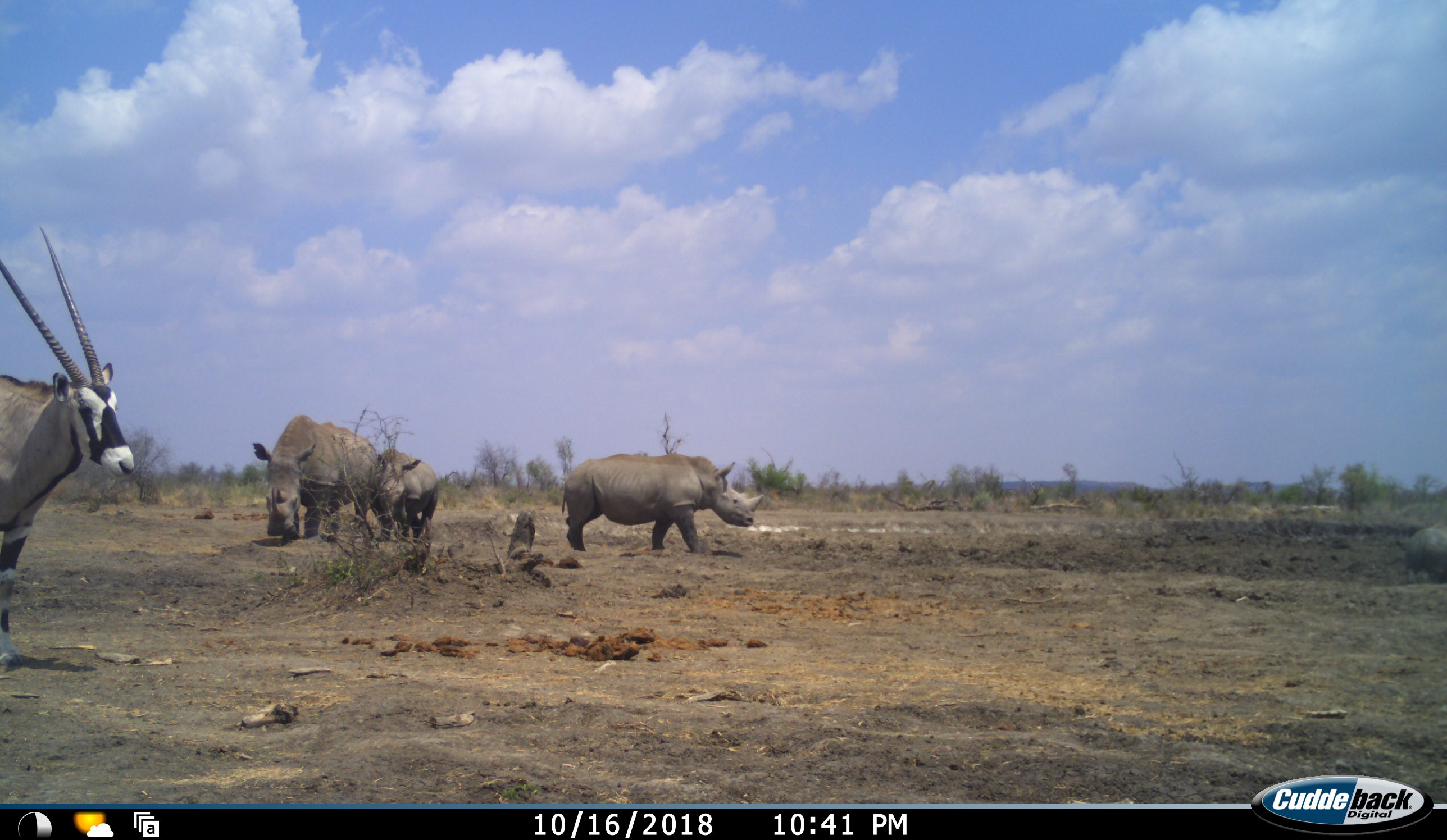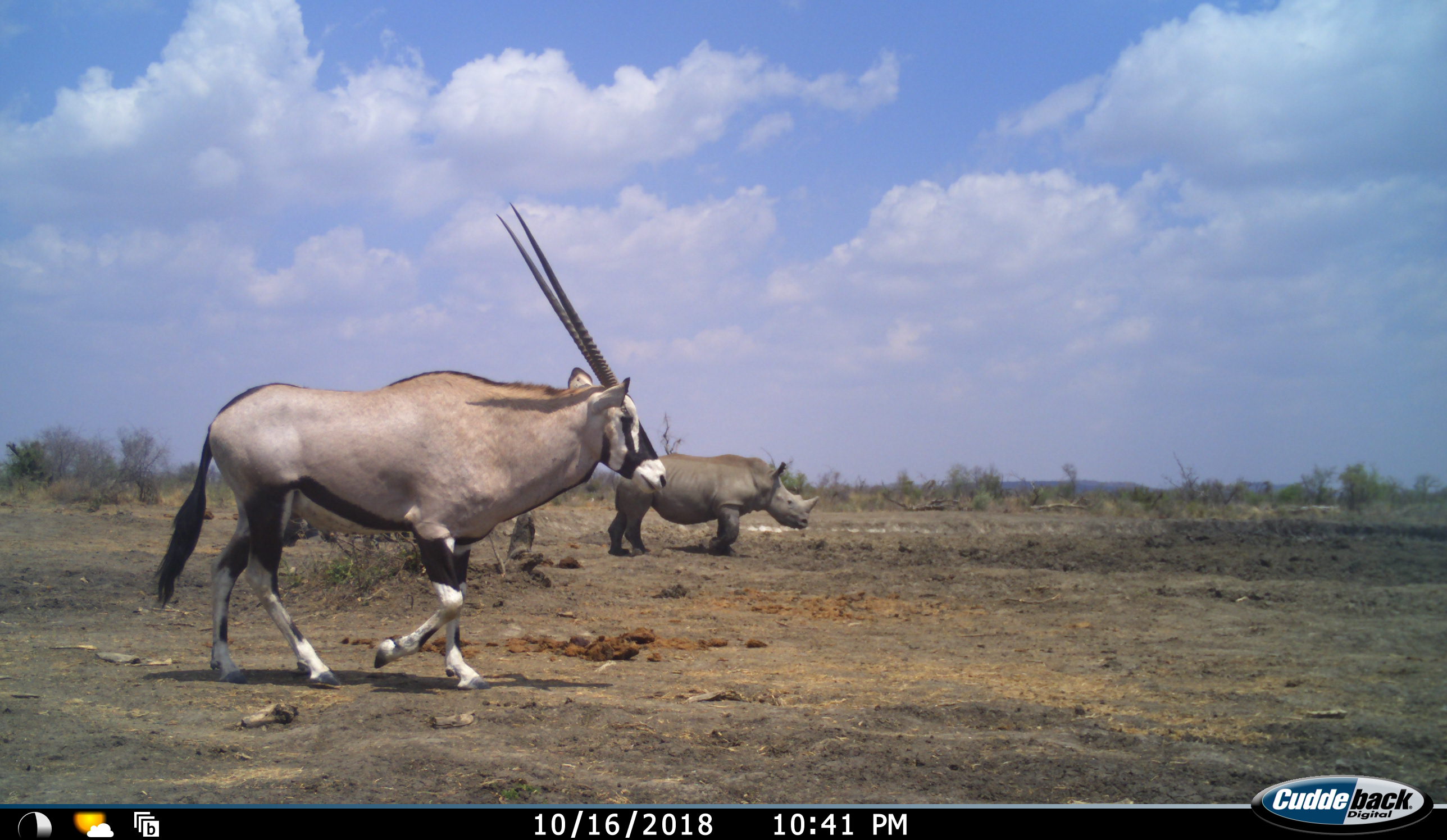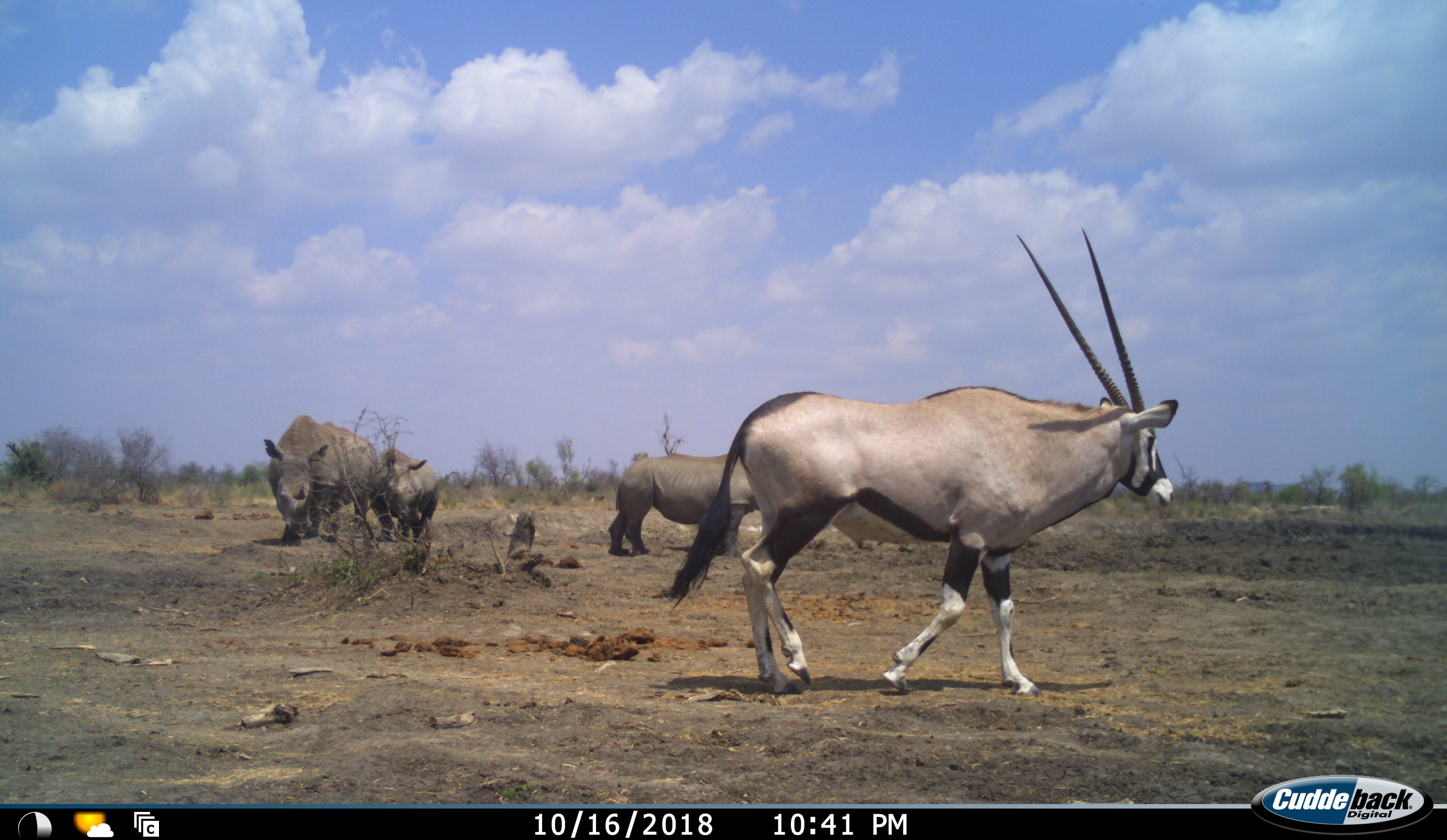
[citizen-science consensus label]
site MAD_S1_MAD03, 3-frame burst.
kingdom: Animalia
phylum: Chordata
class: Mammalia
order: Artiodactyla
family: Bovidae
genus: Oryx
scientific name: Oryx gazella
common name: gemsbok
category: oryx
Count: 1.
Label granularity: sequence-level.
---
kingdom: Animalia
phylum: Chordata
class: Mammalia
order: Perissodactyla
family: Rhinocerotidae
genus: Ceratotherium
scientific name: Ceratotherium simum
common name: white rhinoceros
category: rhinoceroswhite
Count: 4.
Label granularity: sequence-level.